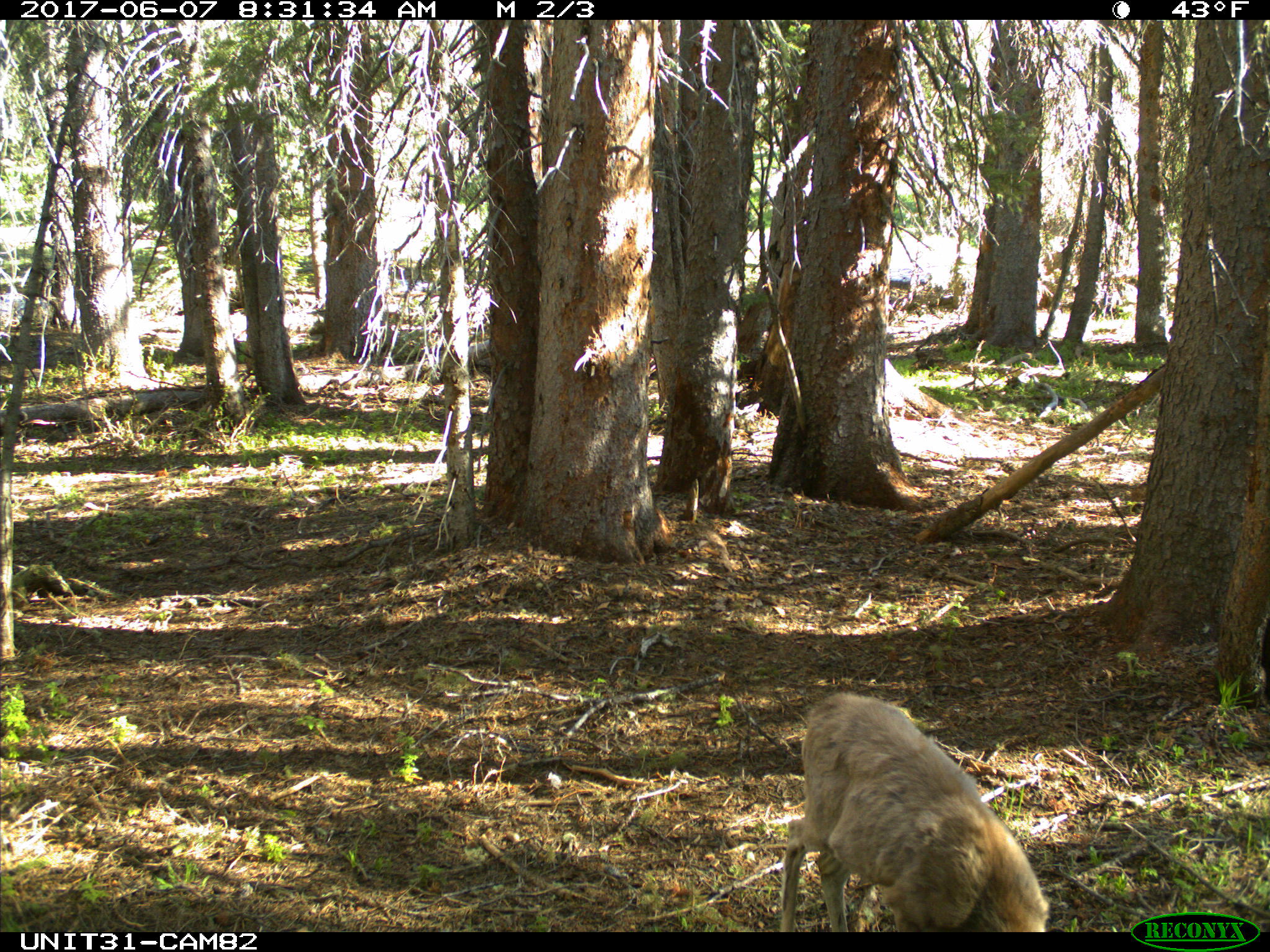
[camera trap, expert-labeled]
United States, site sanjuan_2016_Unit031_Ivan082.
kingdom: Animalia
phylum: Chordata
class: Mammalia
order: Artiodactyla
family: Cervidae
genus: Odocoileus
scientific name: Odocoileus hemionus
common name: mule deer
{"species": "Odocoileus hemionus (mule deer)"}